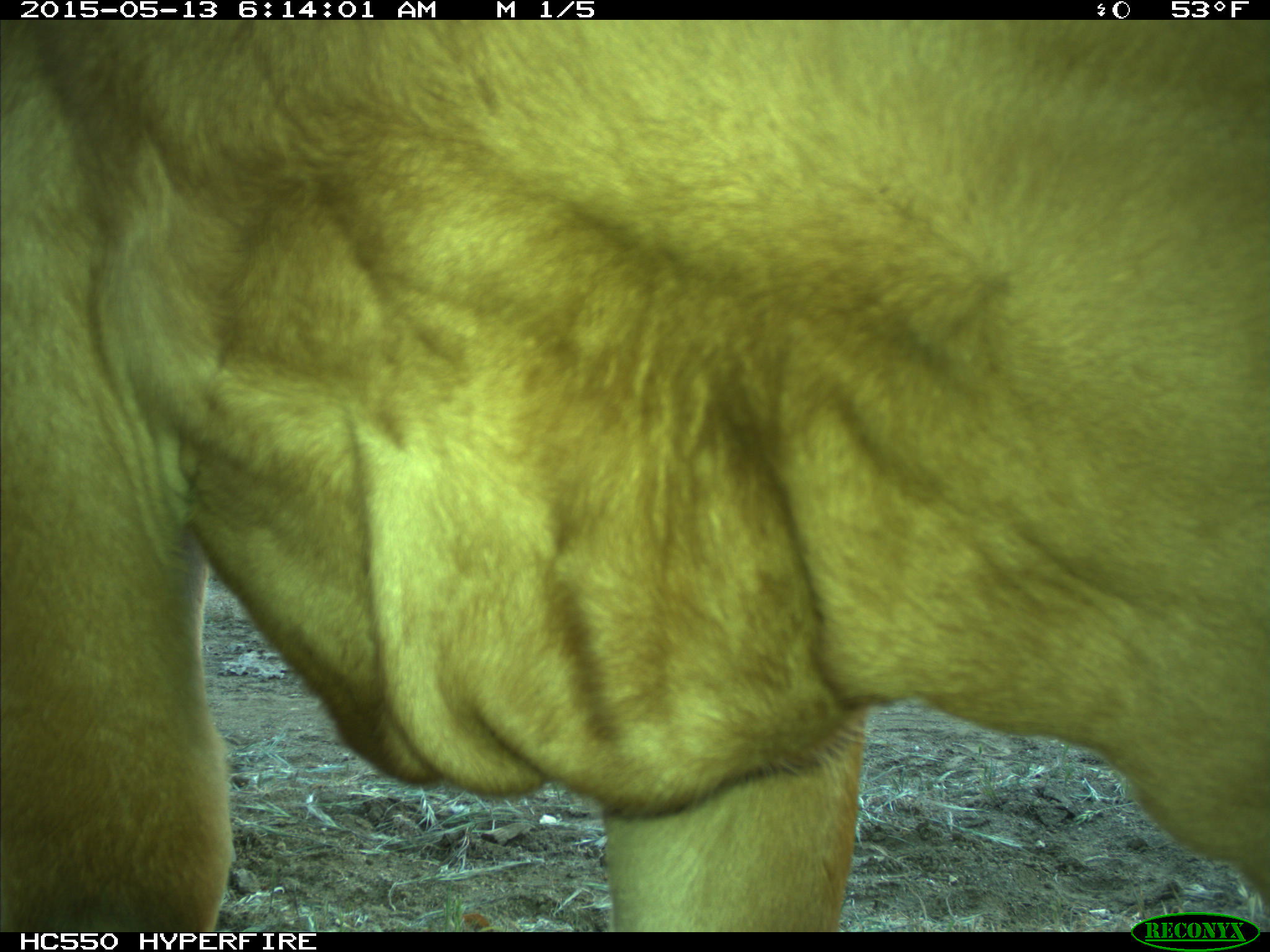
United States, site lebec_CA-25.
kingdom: Animalia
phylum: Chordata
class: Mammalia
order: Artiodactyla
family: Bovidae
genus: Bos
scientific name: Bos taurus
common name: domestic cow